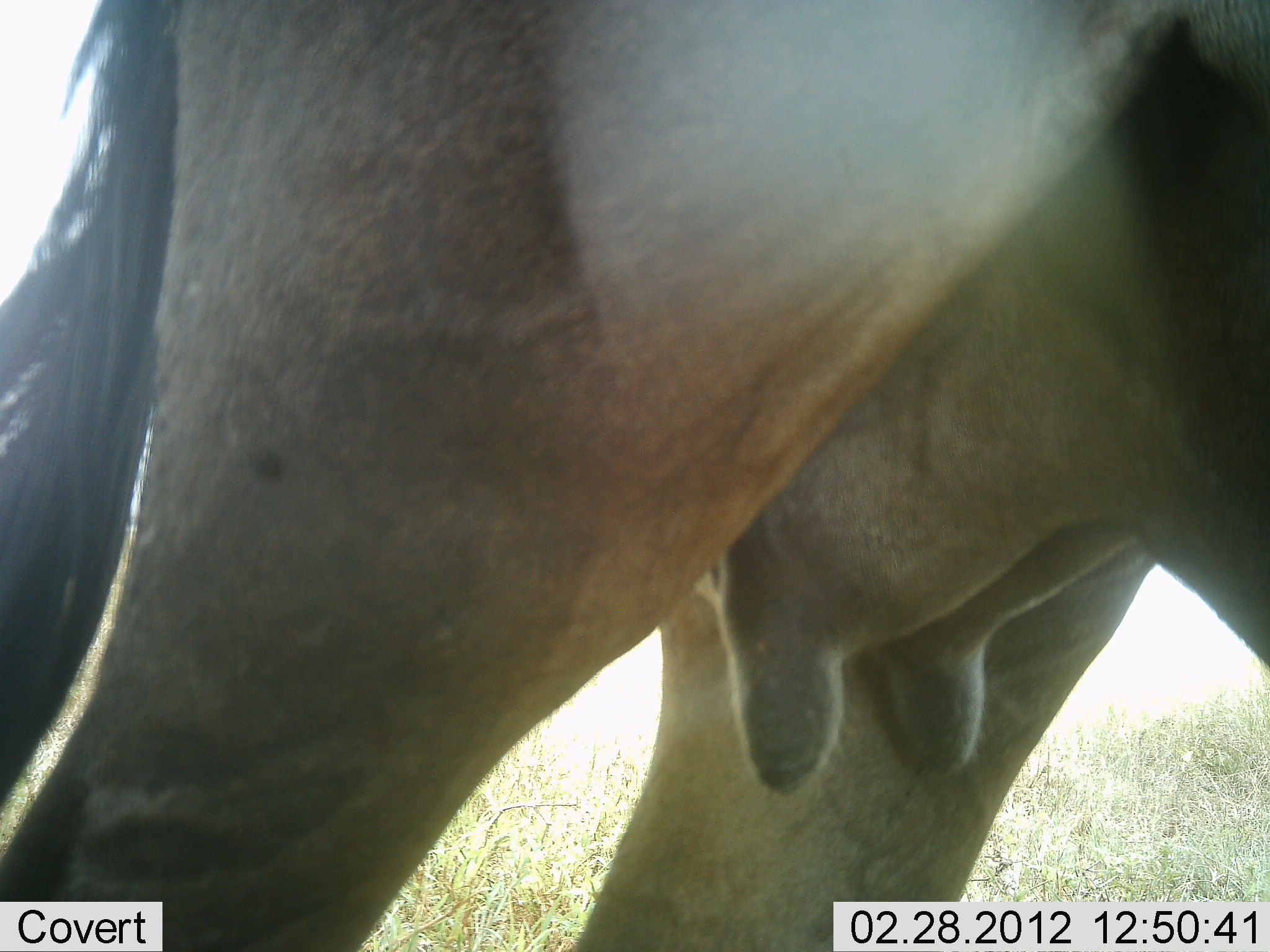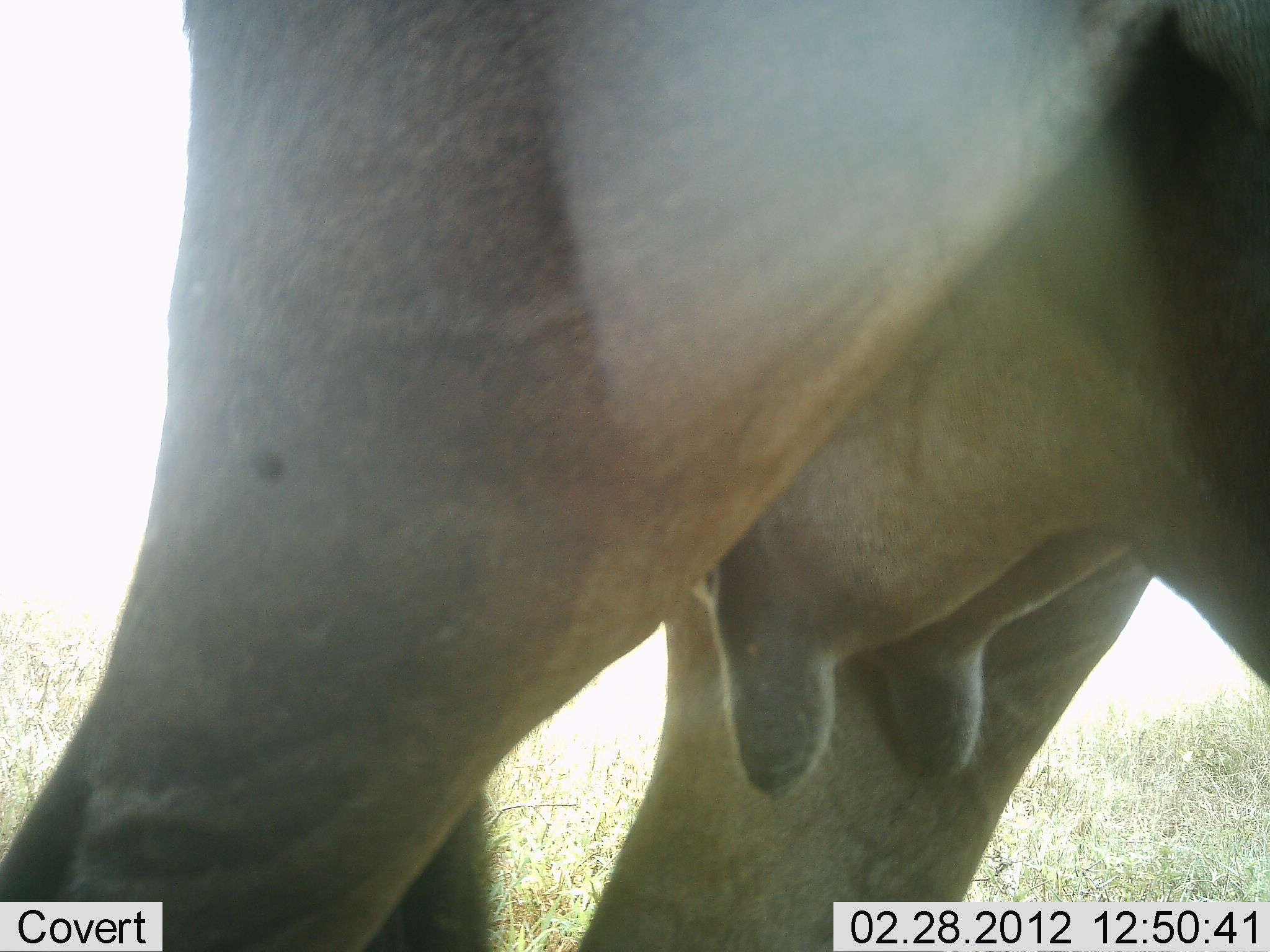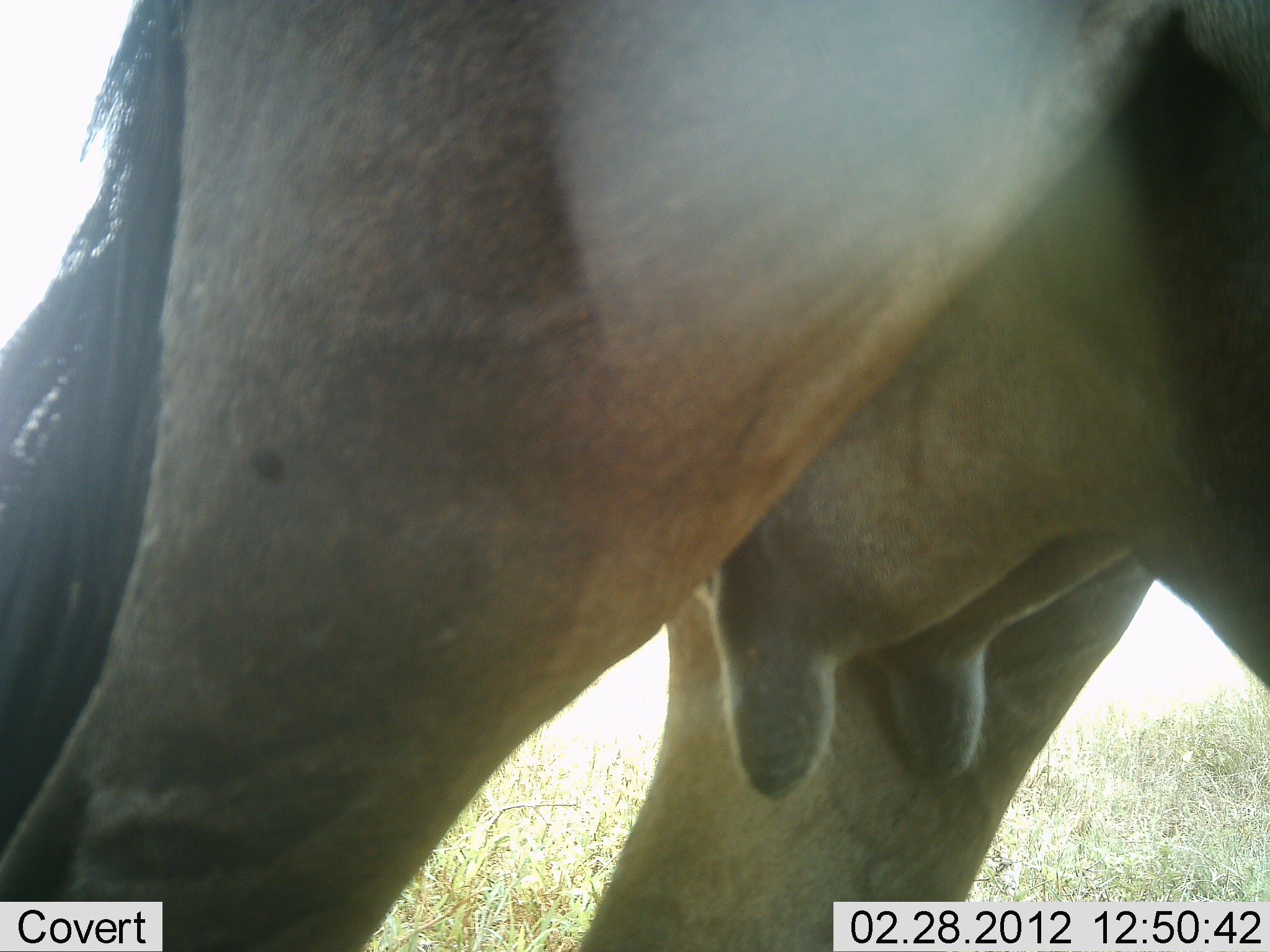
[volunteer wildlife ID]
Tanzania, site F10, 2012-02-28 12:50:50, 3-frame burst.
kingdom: Animalia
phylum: Chordata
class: Mammalia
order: Artiodactyla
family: Bovidae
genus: Connochaetes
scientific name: Connochaetes taurinus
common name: blue wildebeest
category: wildebeest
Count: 1.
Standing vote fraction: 100%.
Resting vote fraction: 0%.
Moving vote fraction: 0%.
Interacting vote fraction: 0%.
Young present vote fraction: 0%.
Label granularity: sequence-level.